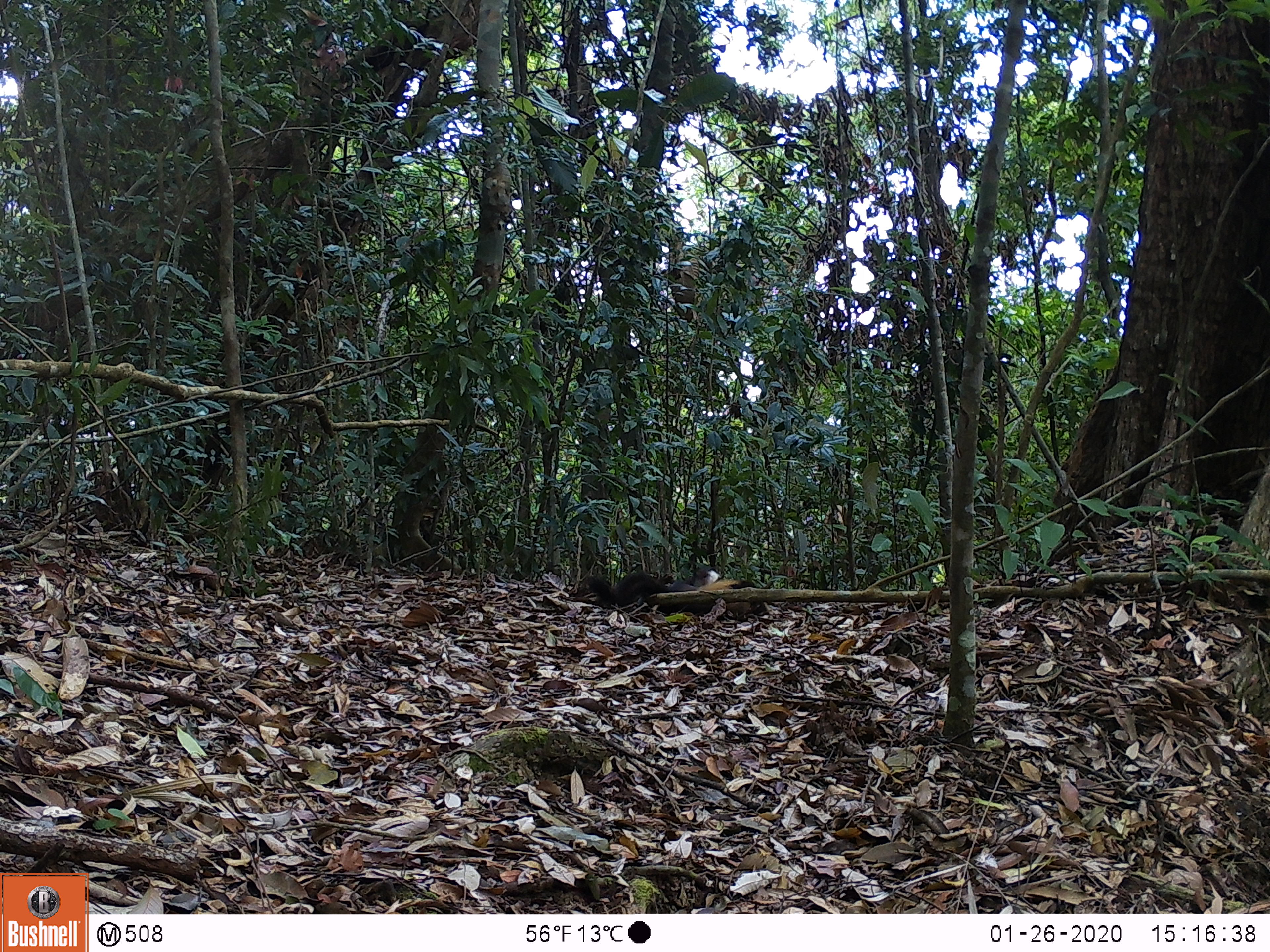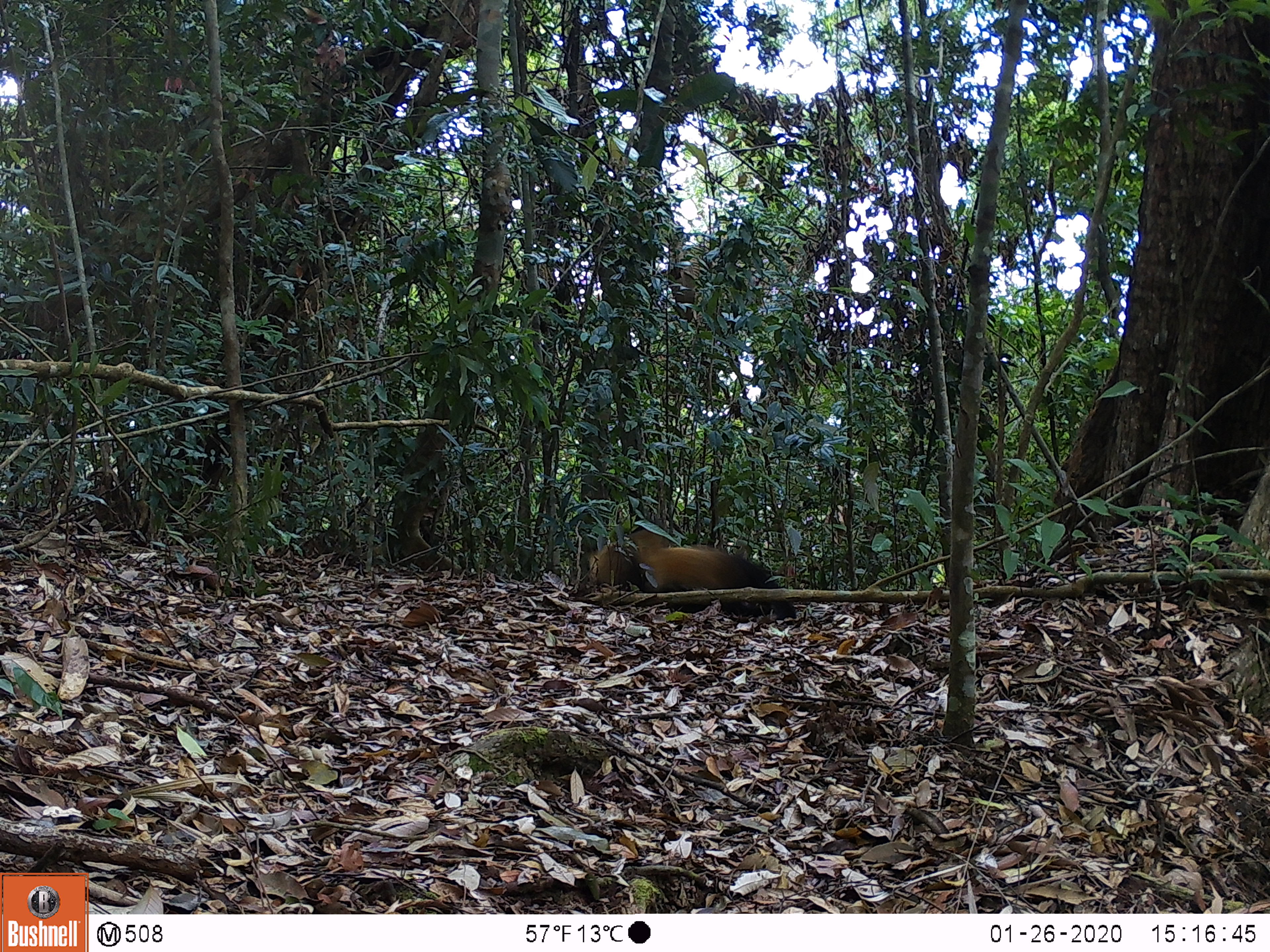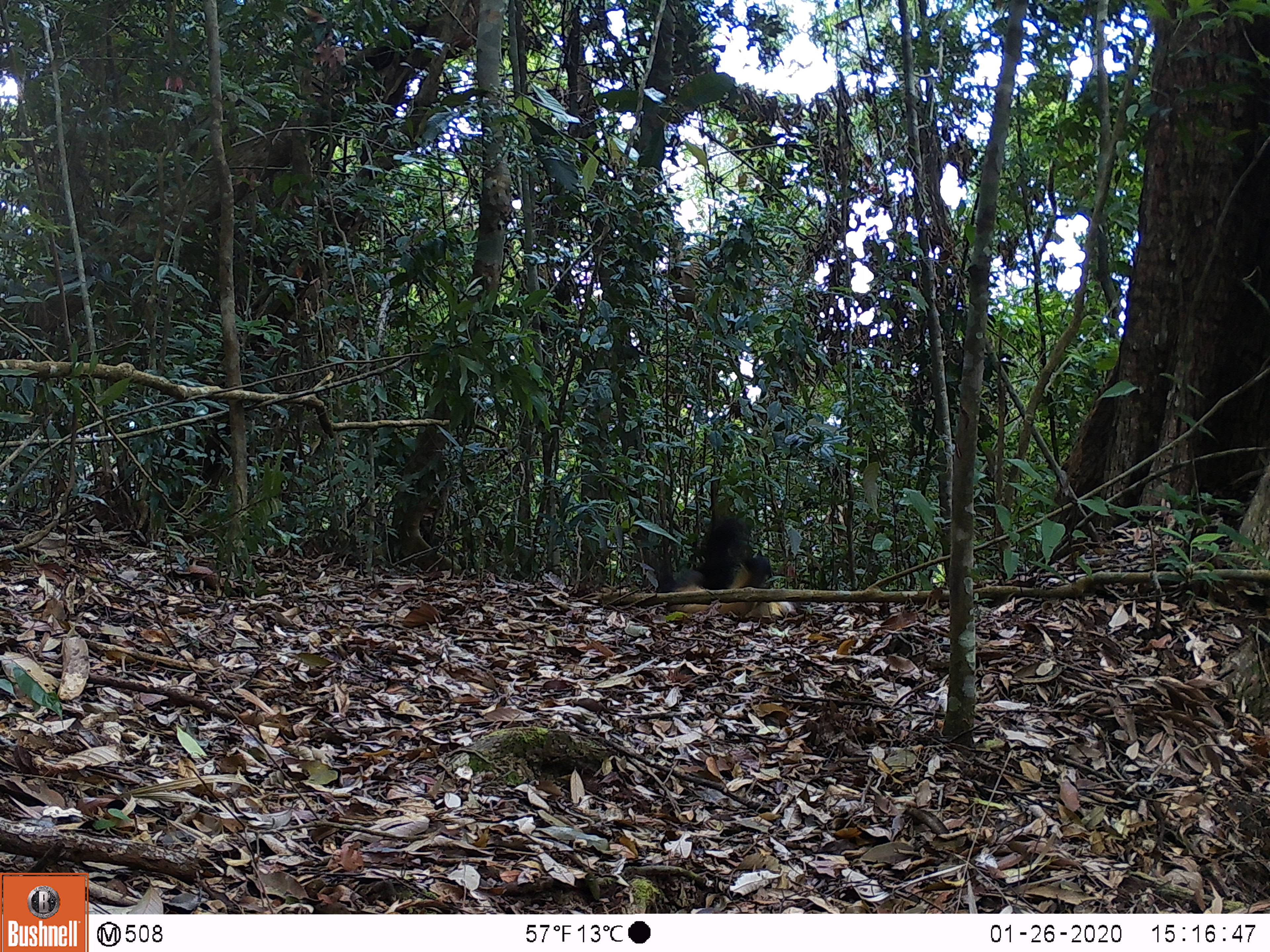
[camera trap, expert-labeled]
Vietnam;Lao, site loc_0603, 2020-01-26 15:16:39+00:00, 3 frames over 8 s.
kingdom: Animalia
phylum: Chordata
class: Mammalia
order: Carnivora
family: Mustelidae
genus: Martes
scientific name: Martes flavigula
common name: yellow-throated marten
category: yellow throated marten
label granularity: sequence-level